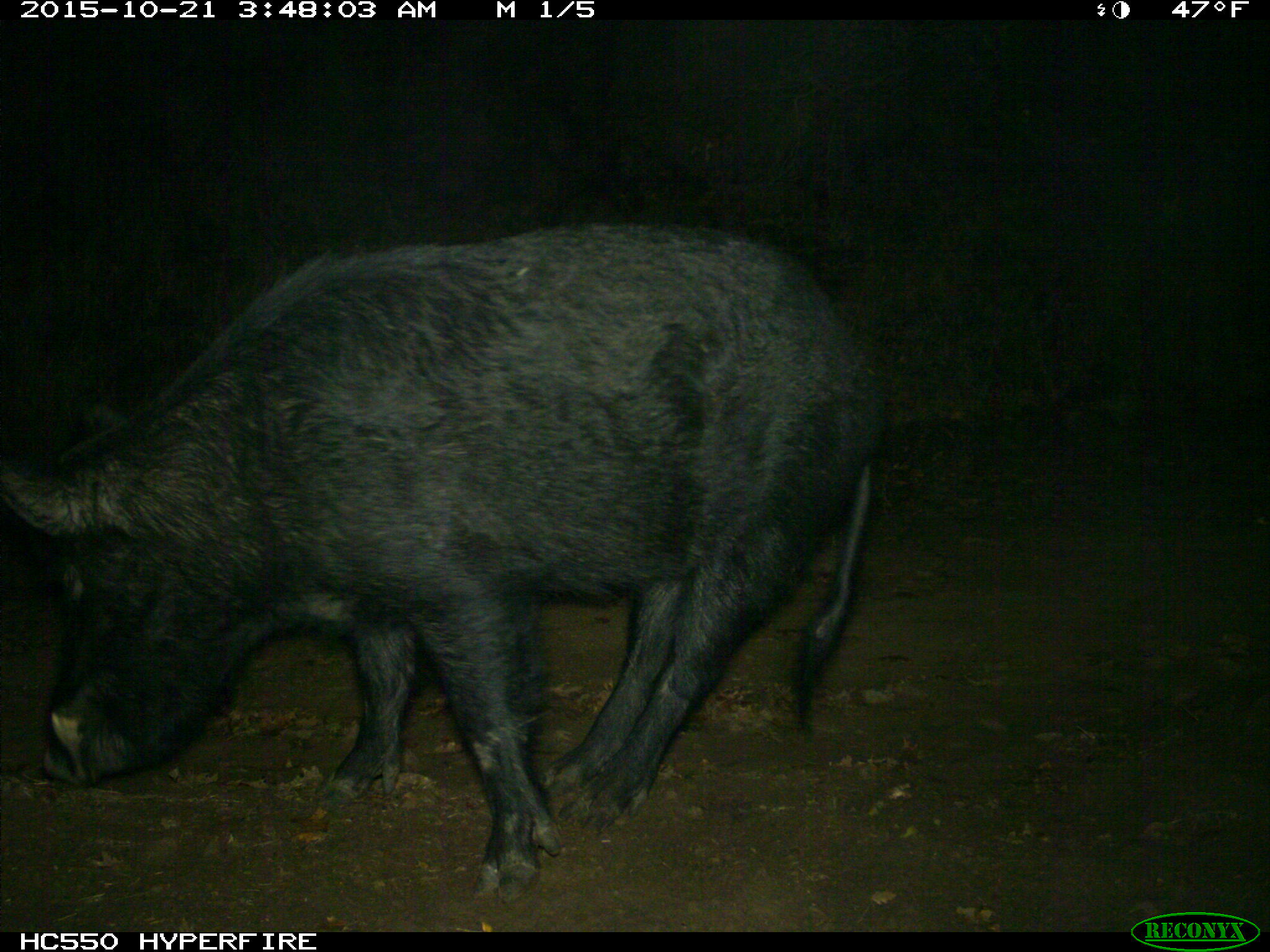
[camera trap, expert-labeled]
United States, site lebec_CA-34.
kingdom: Animalia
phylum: Chordata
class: Mammalia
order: Artiodactyla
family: Suidae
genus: Sus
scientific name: Sus scrofa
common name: wild boar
Sus scrofa (wild boar).